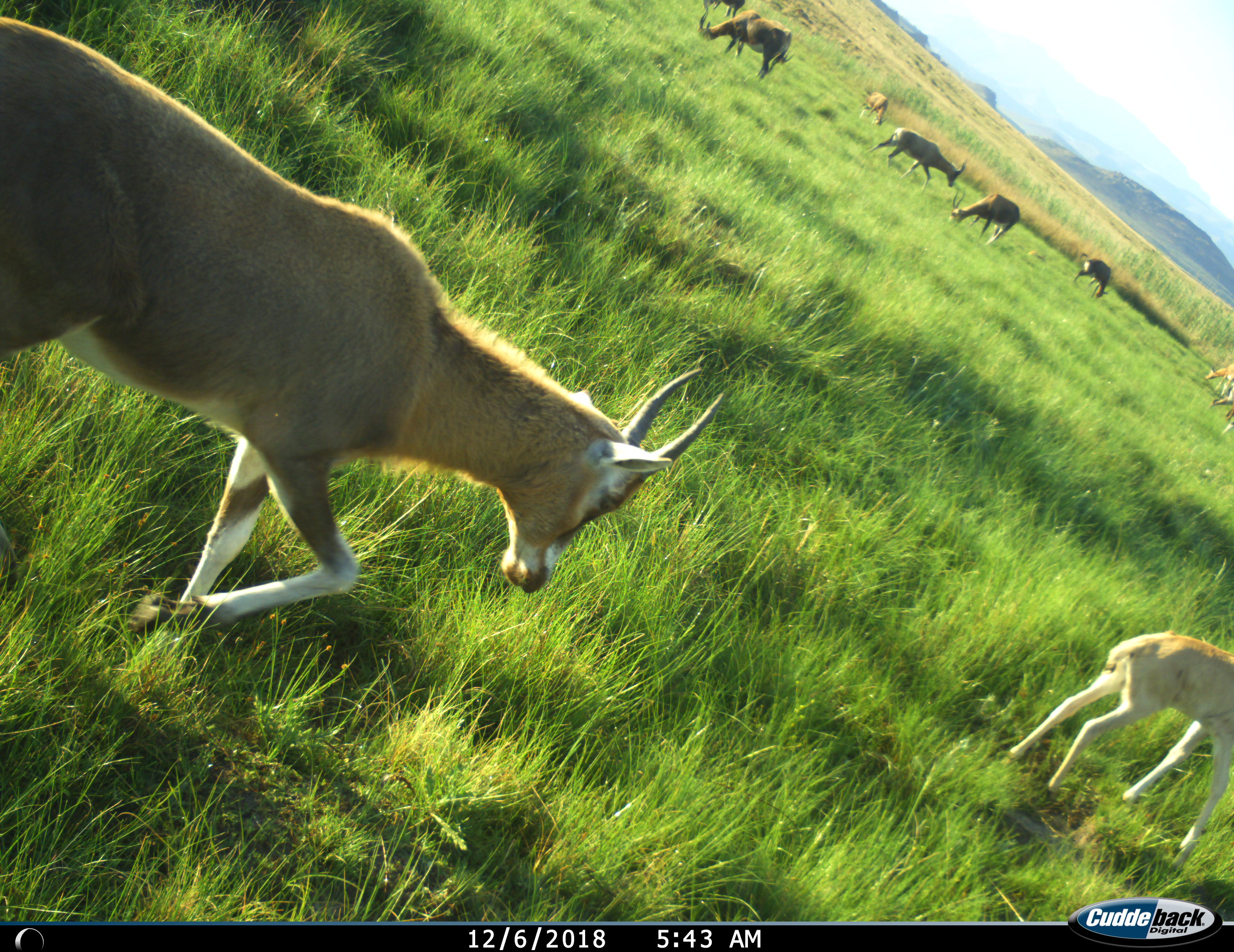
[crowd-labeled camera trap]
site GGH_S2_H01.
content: unidentified animal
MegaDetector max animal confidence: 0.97